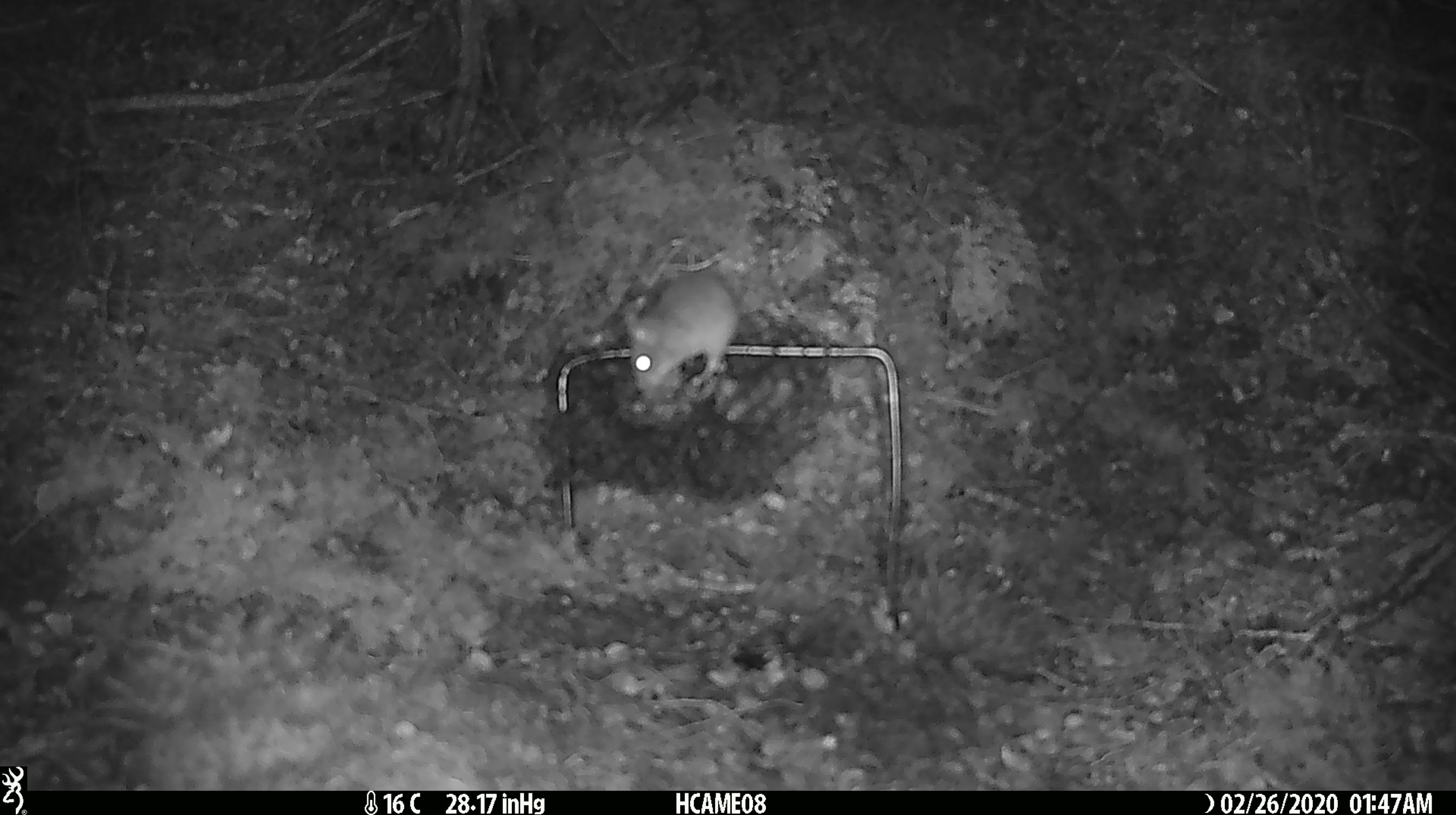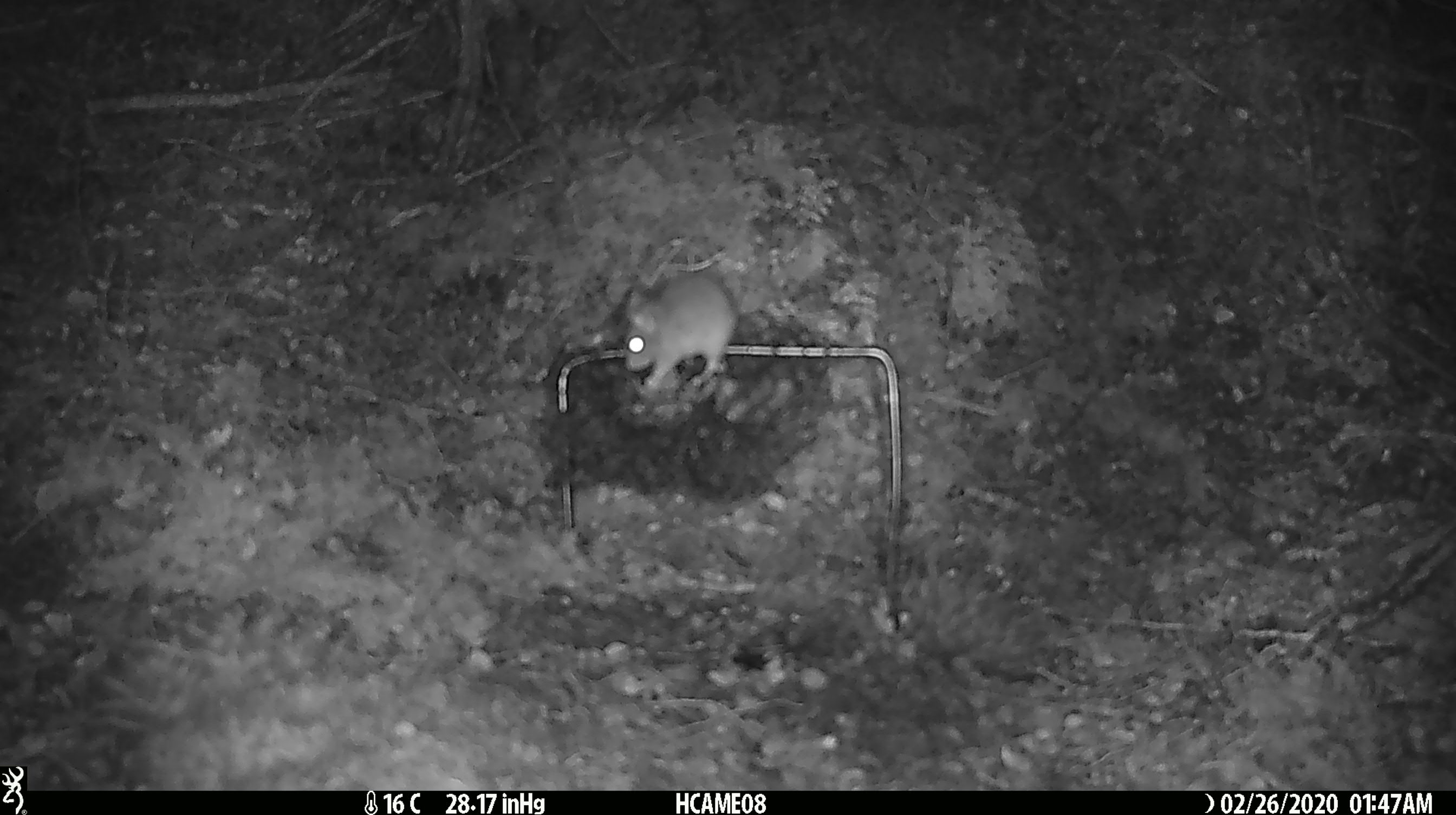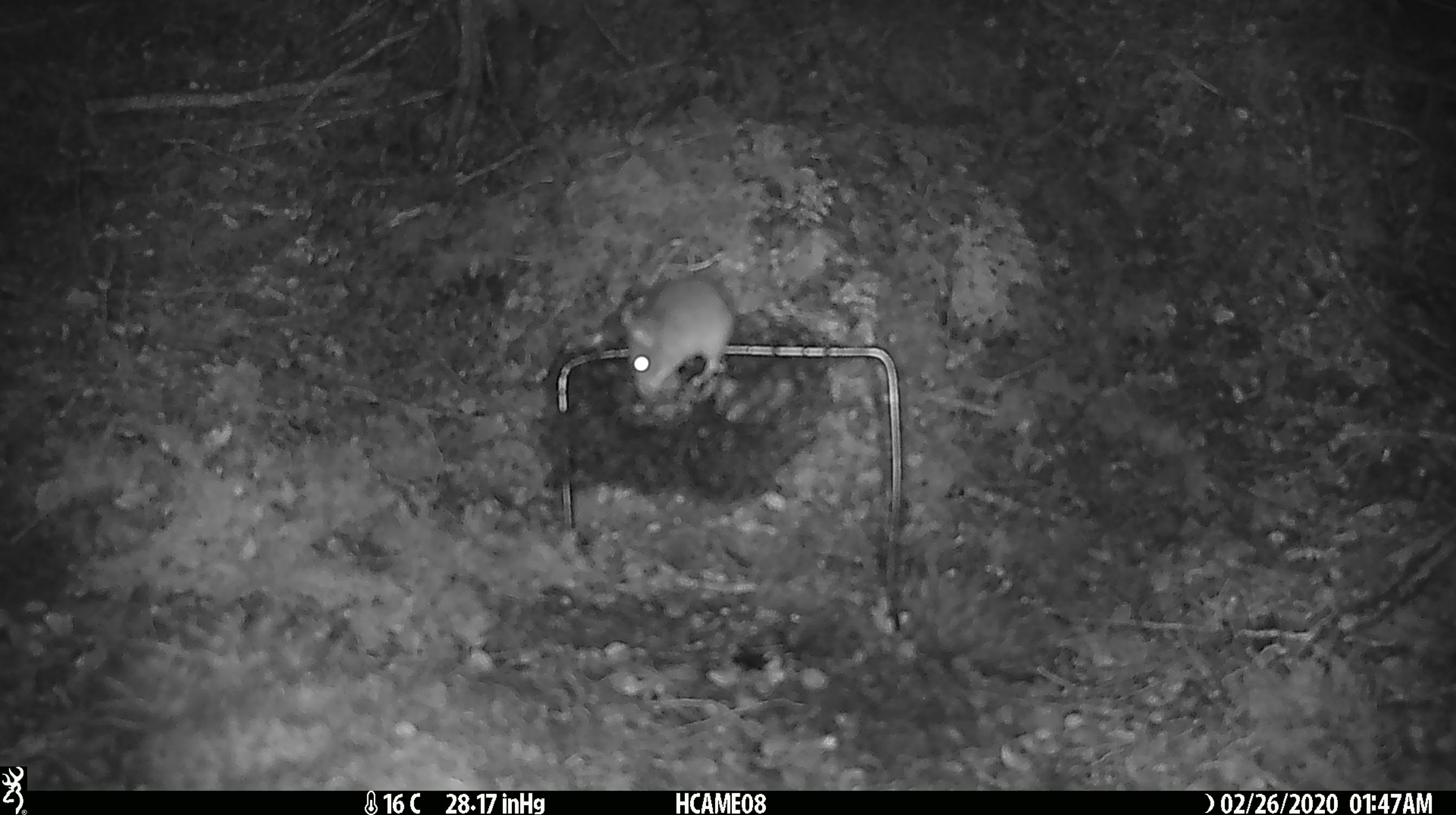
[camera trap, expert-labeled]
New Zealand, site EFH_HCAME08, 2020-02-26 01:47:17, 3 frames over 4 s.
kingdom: Animalia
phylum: Chordata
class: Mammalia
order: Rodentia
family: Muridae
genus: Mus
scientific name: Mus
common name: mouse